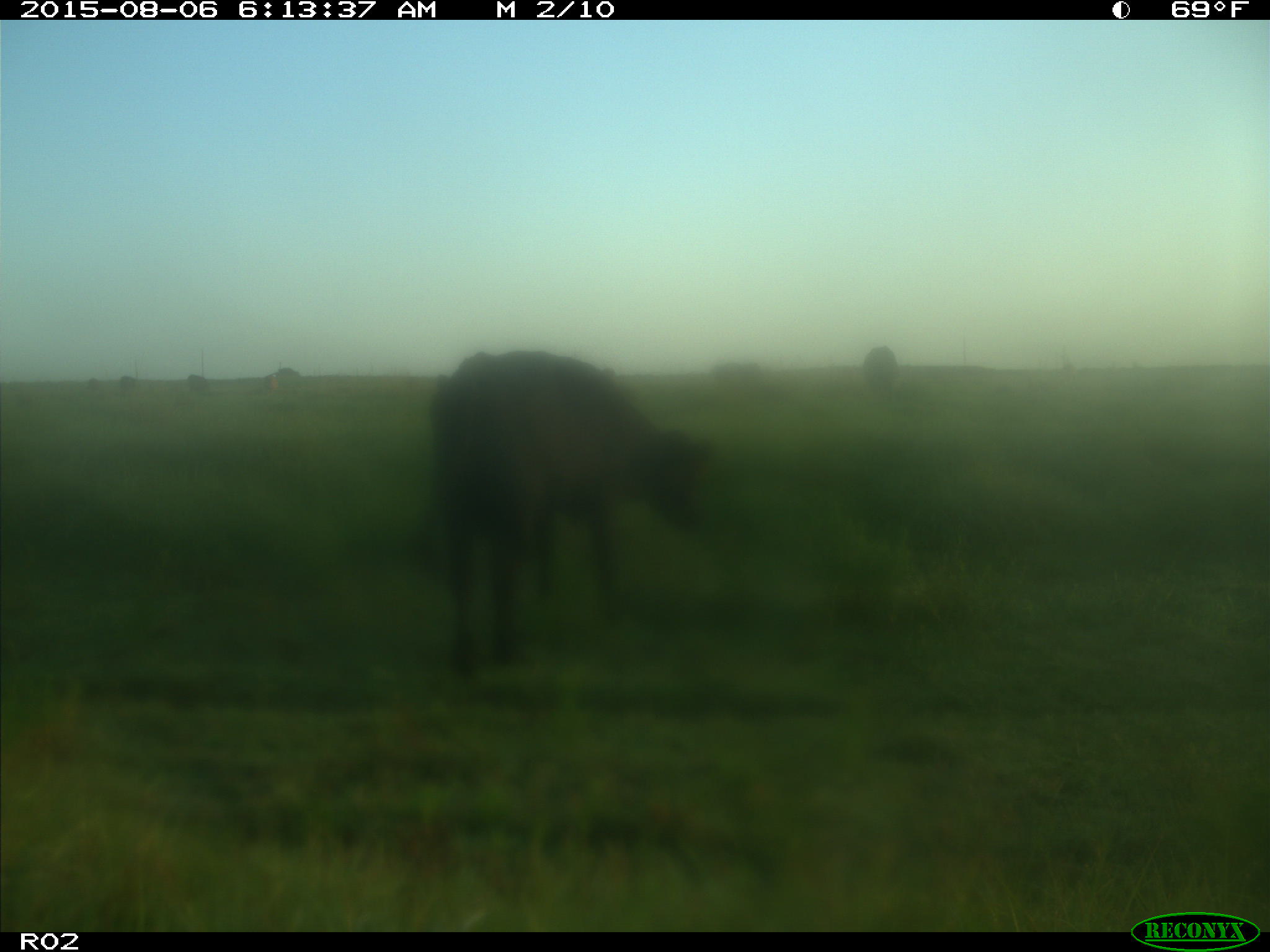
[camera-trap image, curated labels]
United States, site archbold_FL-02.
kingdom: Animalia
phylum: Chordata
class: Mammalia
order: Artiodactyla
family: Bovidae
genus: Bos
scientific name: Bos taurus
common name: domestic cow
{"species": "Bos taurus (domestic cow)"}